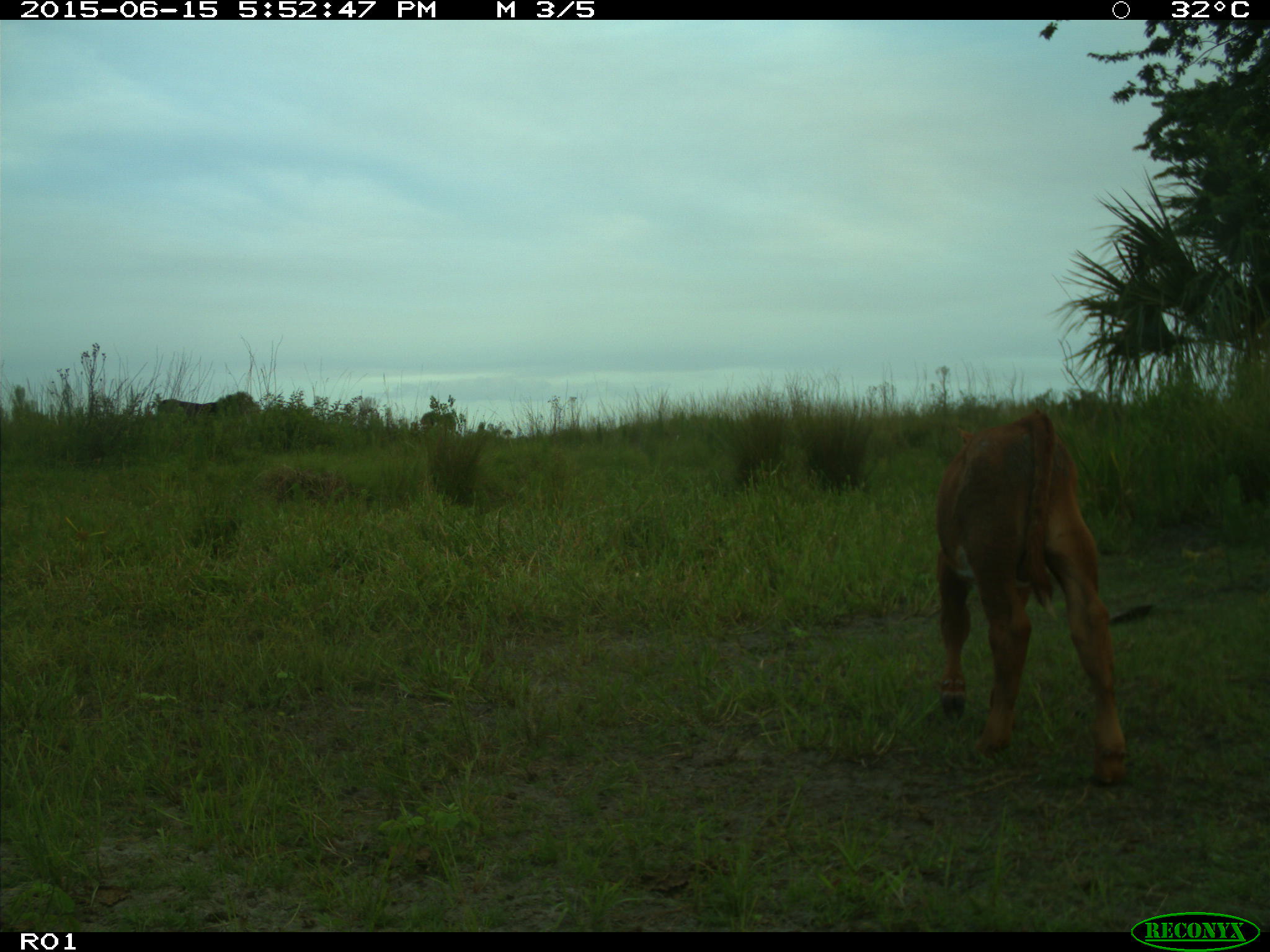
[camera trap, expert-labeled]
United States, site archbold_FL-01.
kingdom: Animalia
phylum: Chordata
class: Mammalia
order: Artiodactyla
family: Bovidae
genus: Bos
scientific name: Bos taurus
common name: domestic cow